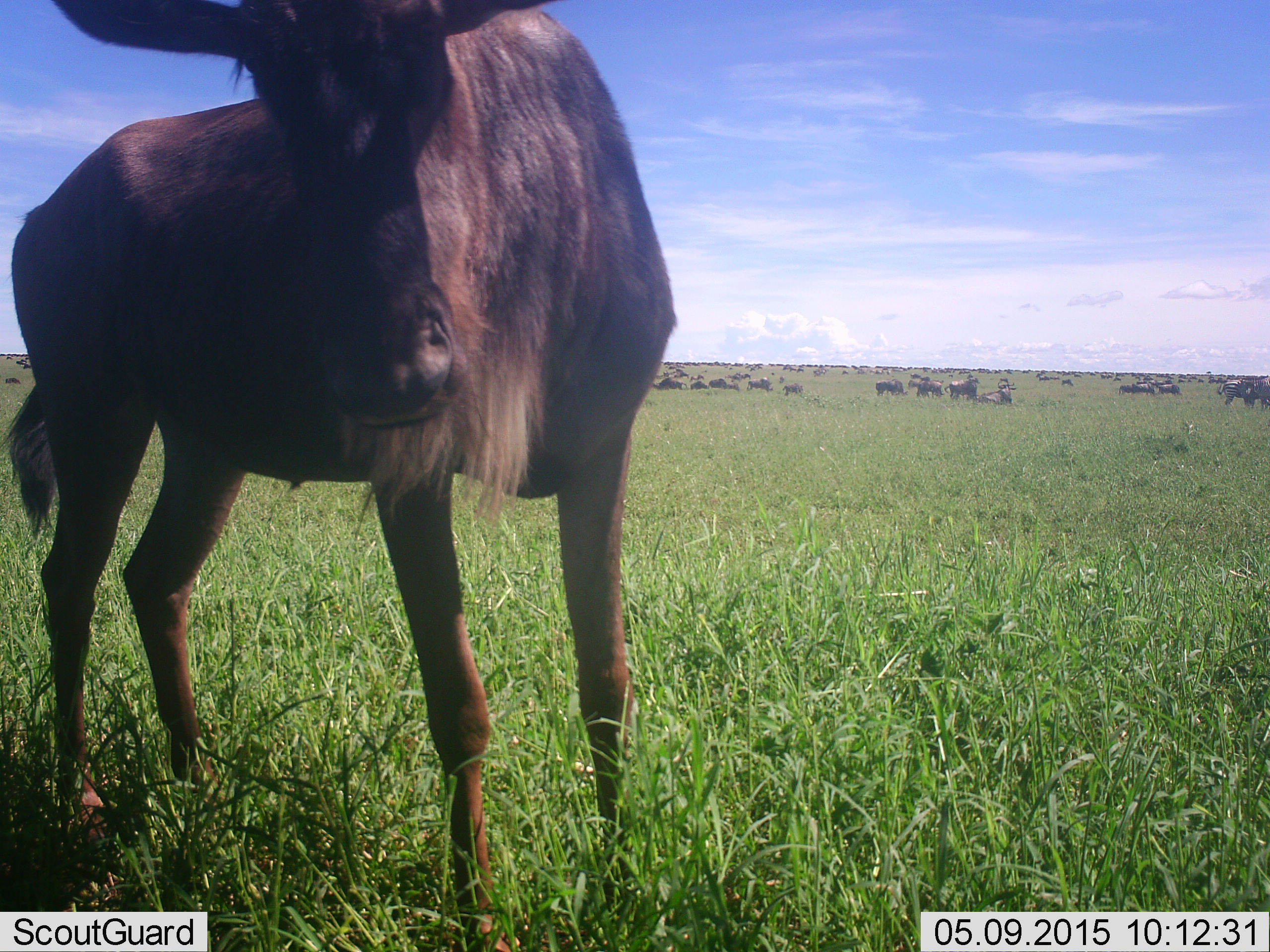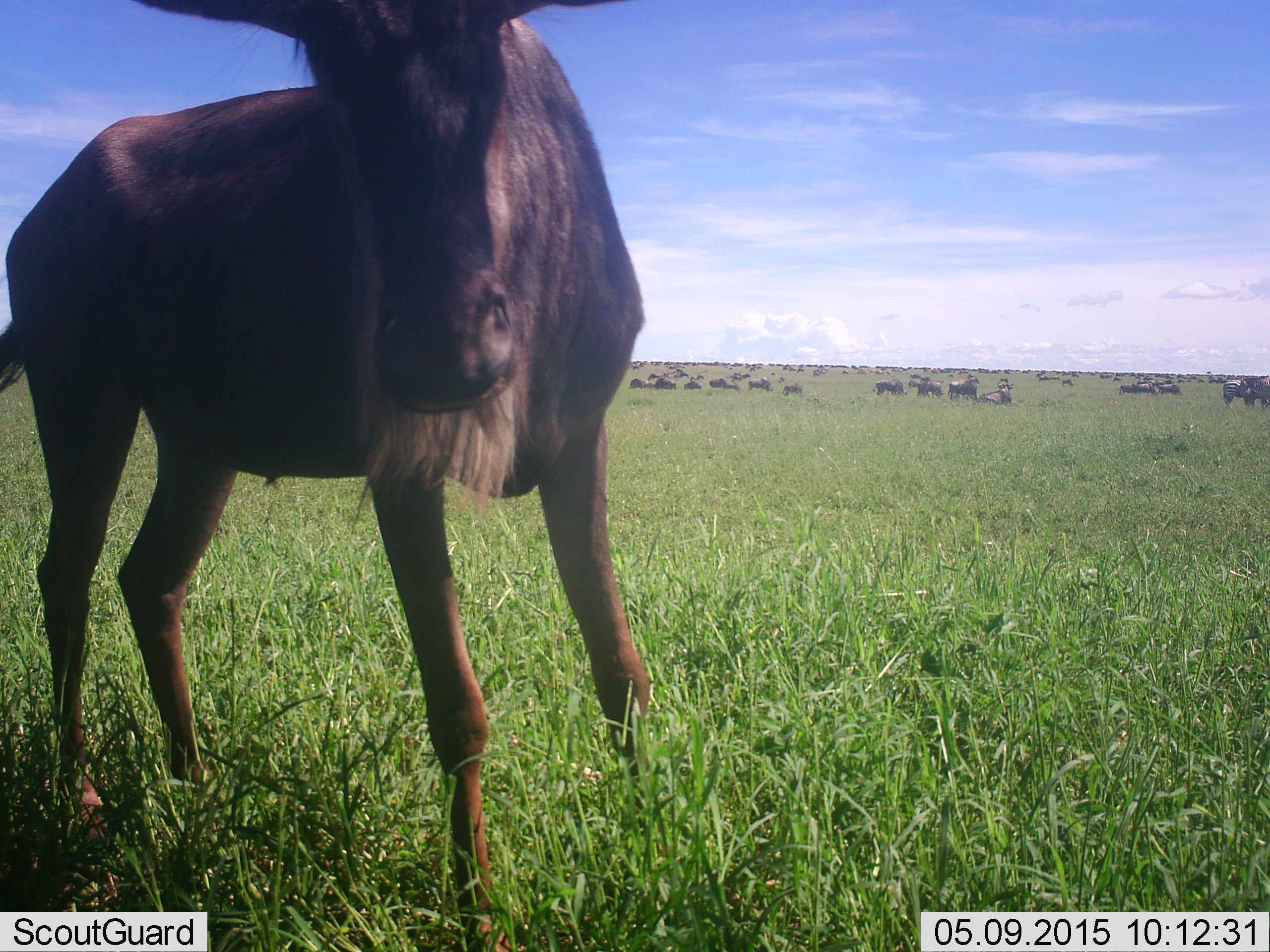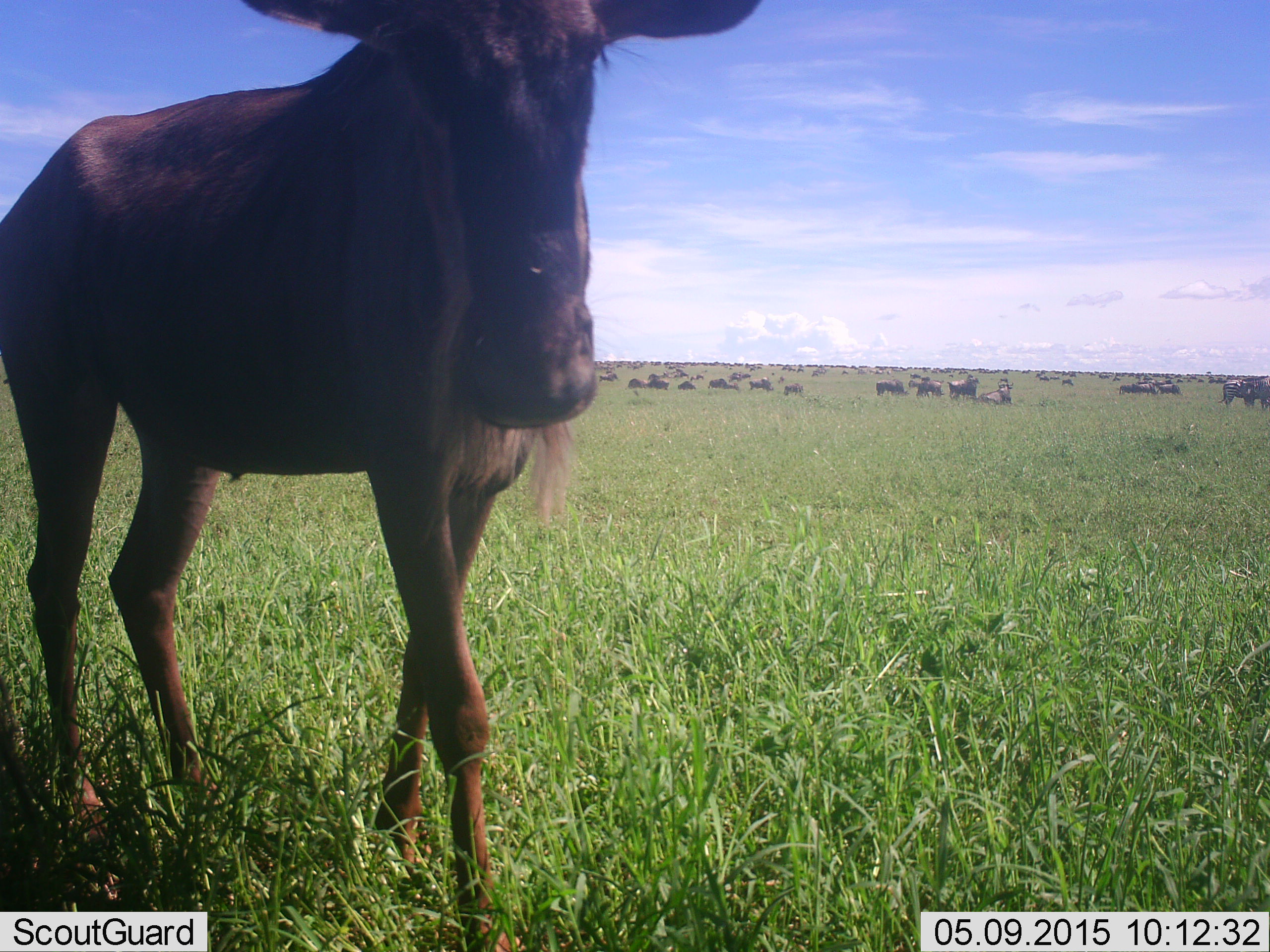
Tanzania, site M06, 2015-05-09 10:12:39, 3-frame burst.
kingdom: Animalia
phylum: Chordata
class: Mammalia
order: Artiodactyla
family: Bovidae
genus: Connochaetes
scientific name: Connochaetes taurinus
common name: blue wildebeest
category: wildebeest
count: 51+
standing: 80%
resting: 20%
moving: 50%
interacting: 0%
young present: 0%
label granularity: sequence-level